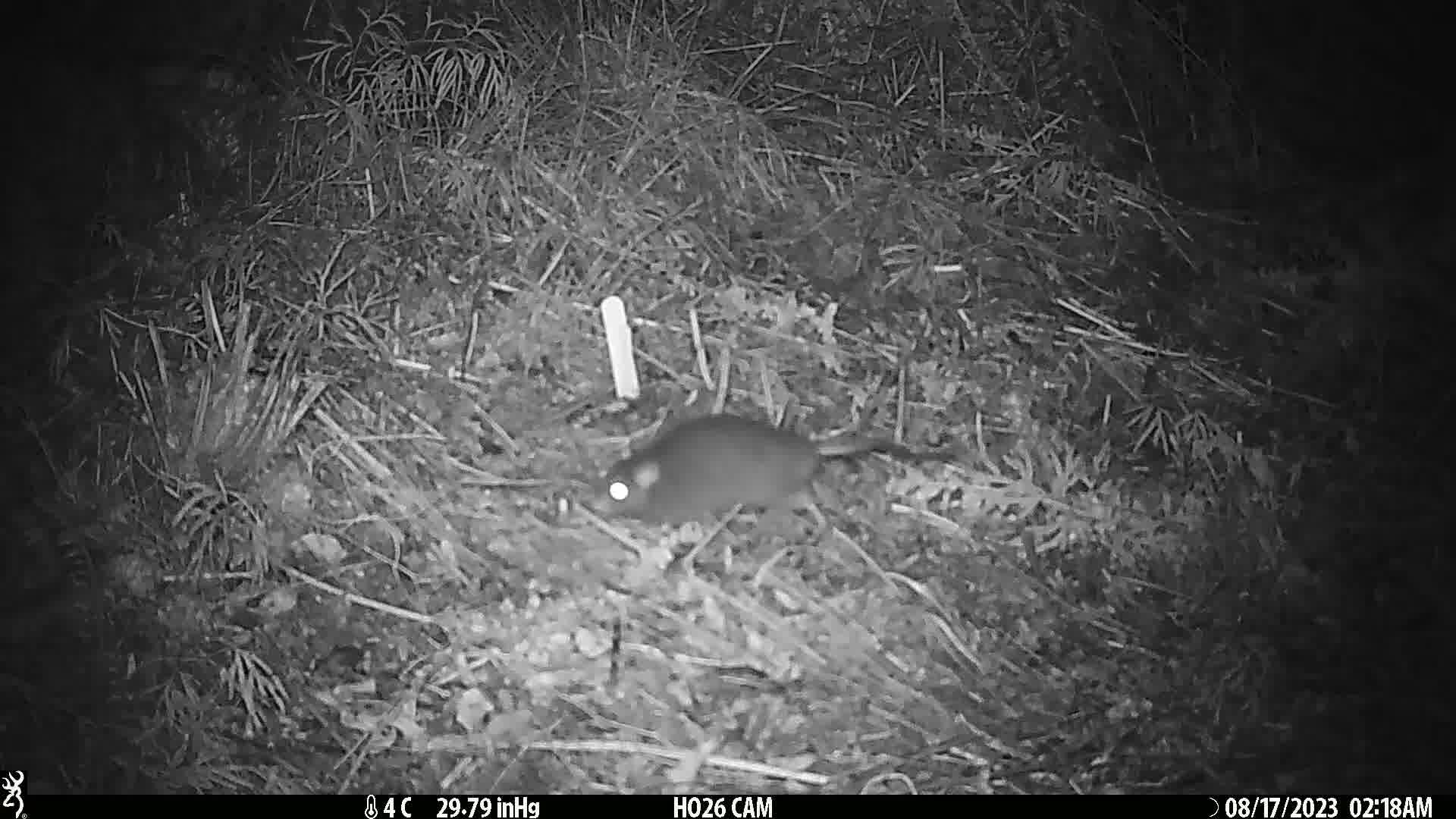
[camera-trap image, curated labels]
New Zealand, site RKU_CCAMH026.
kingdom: Animalia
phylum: Chordata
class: Mammalia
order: Rodentia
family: Muridae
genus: Rattus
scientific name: Rattus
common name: rat